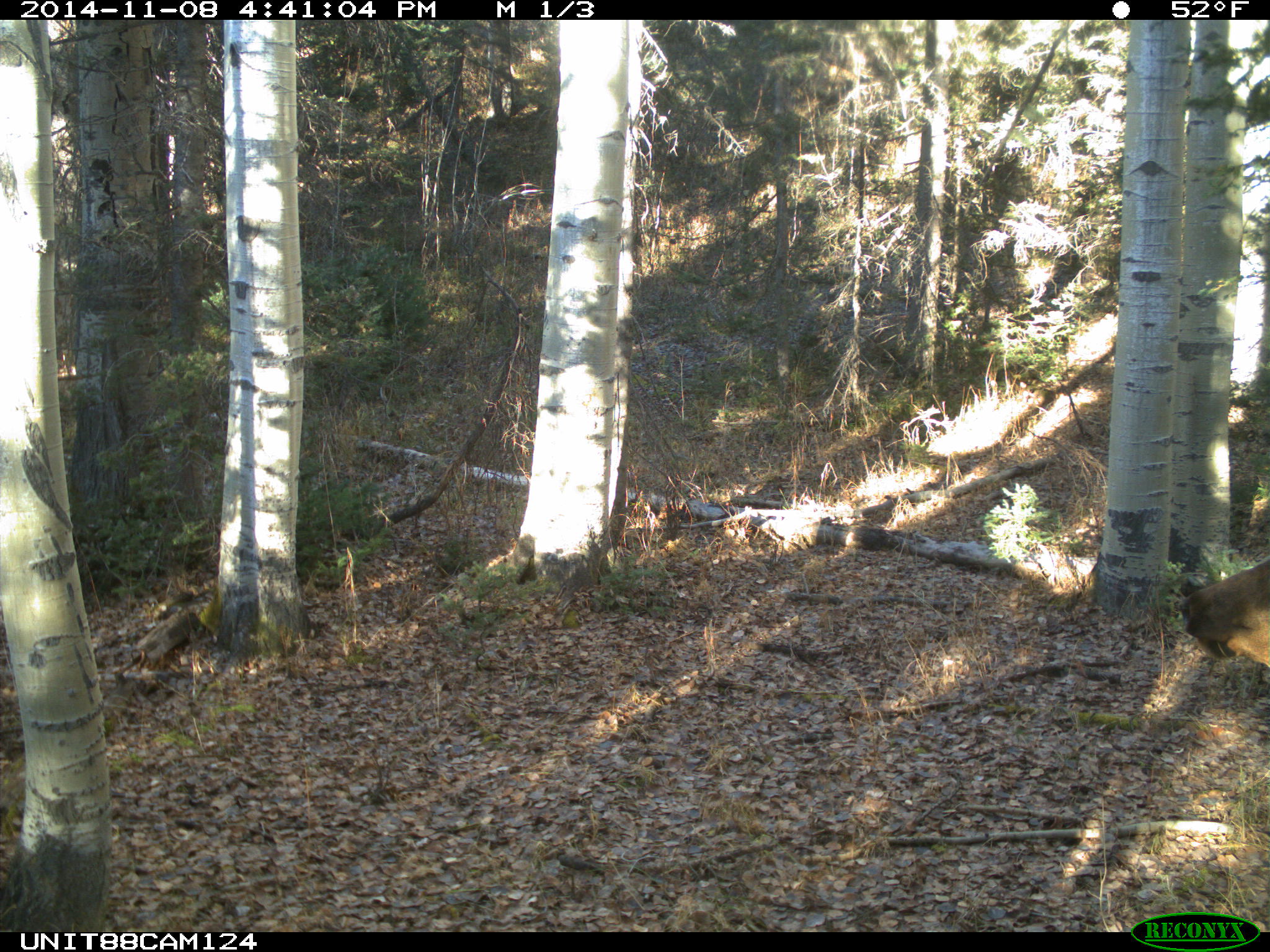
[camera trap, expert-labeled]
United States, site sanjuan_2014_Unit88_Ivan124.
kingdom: Animalia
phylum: Chordata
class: Mammalia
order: Artiodactyla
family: Cervidae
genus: Cervus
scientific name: Cervus elaphus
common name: red deer